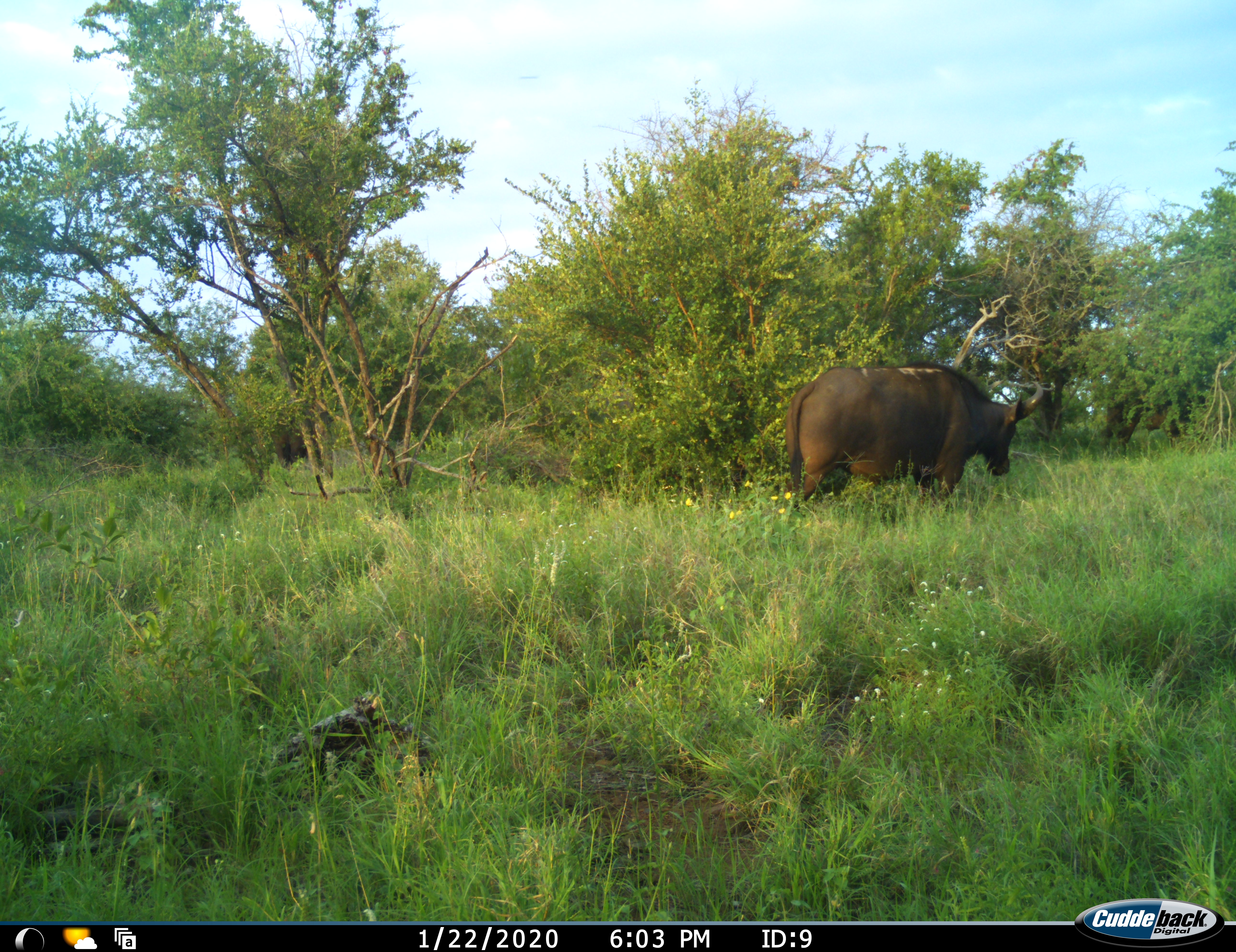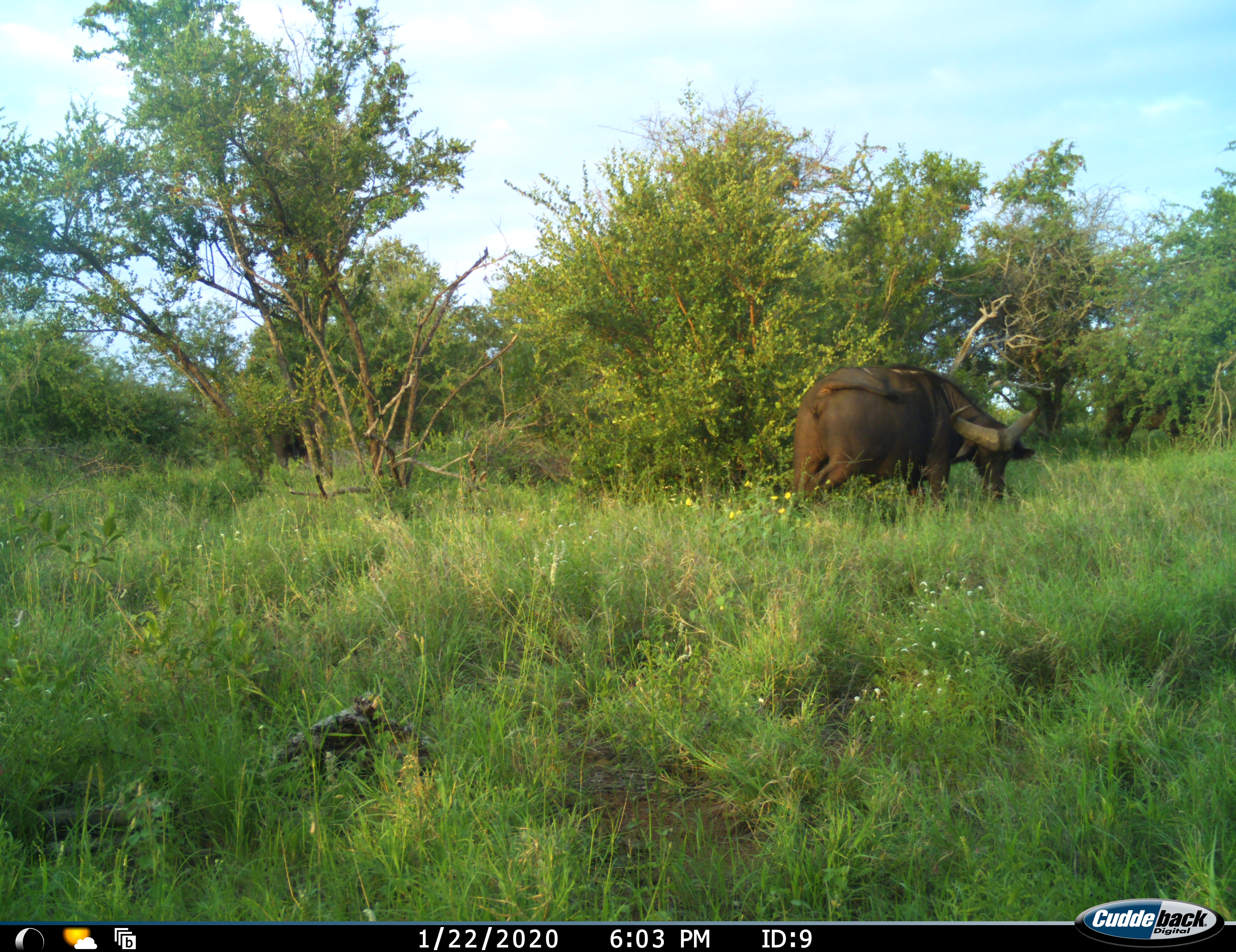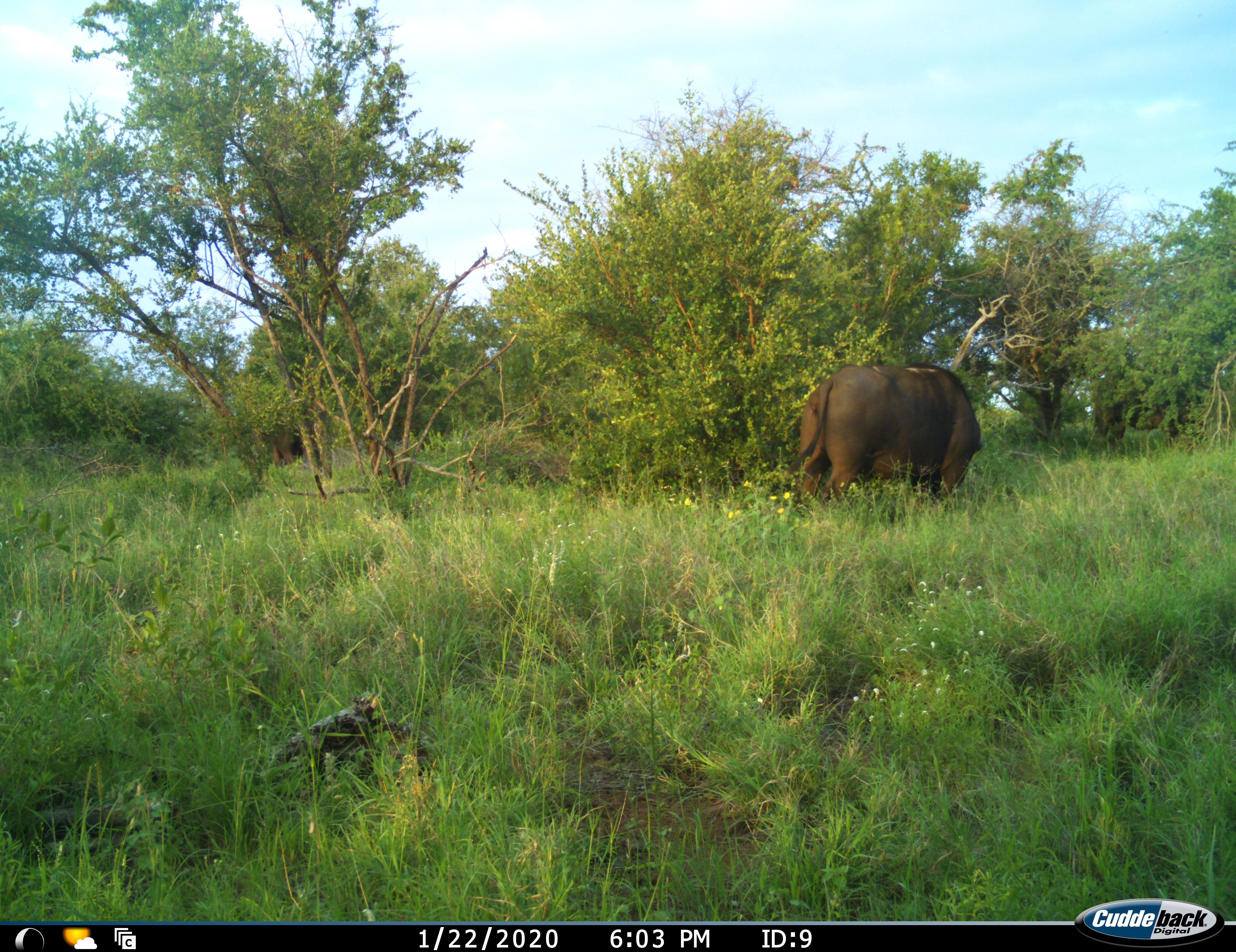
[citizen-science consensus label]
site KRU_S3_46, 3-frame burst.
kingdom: Animalia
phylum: Chordata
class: Mammalia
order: Artiodactyla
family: Bovidae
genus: Syncerus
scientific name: Syncerus caffer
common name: african buffalo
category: buffalo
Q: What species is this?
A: Buffalo (african buffalo) (Syncerus caffer).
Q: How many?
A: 1.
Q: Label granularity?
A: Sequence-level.